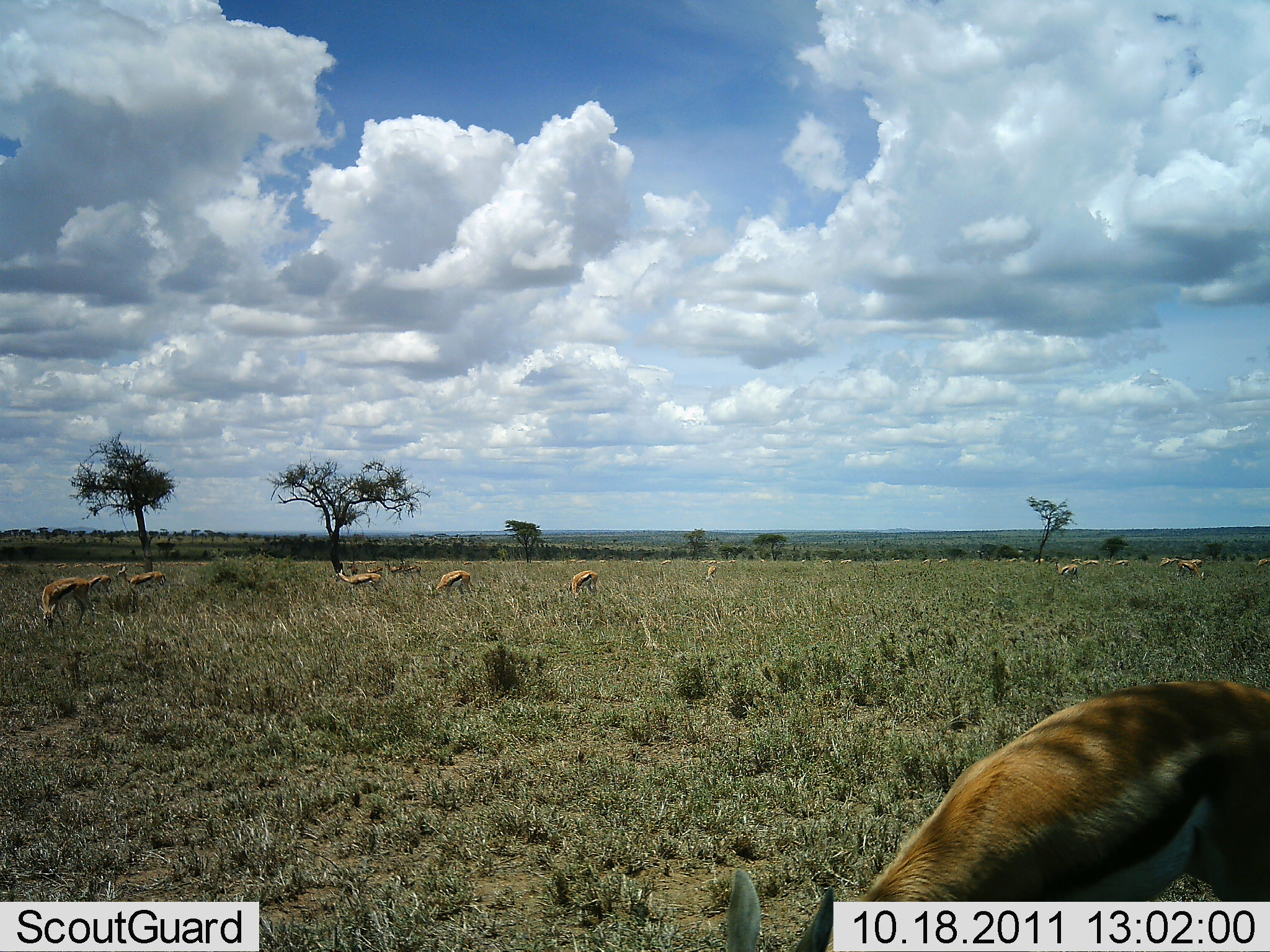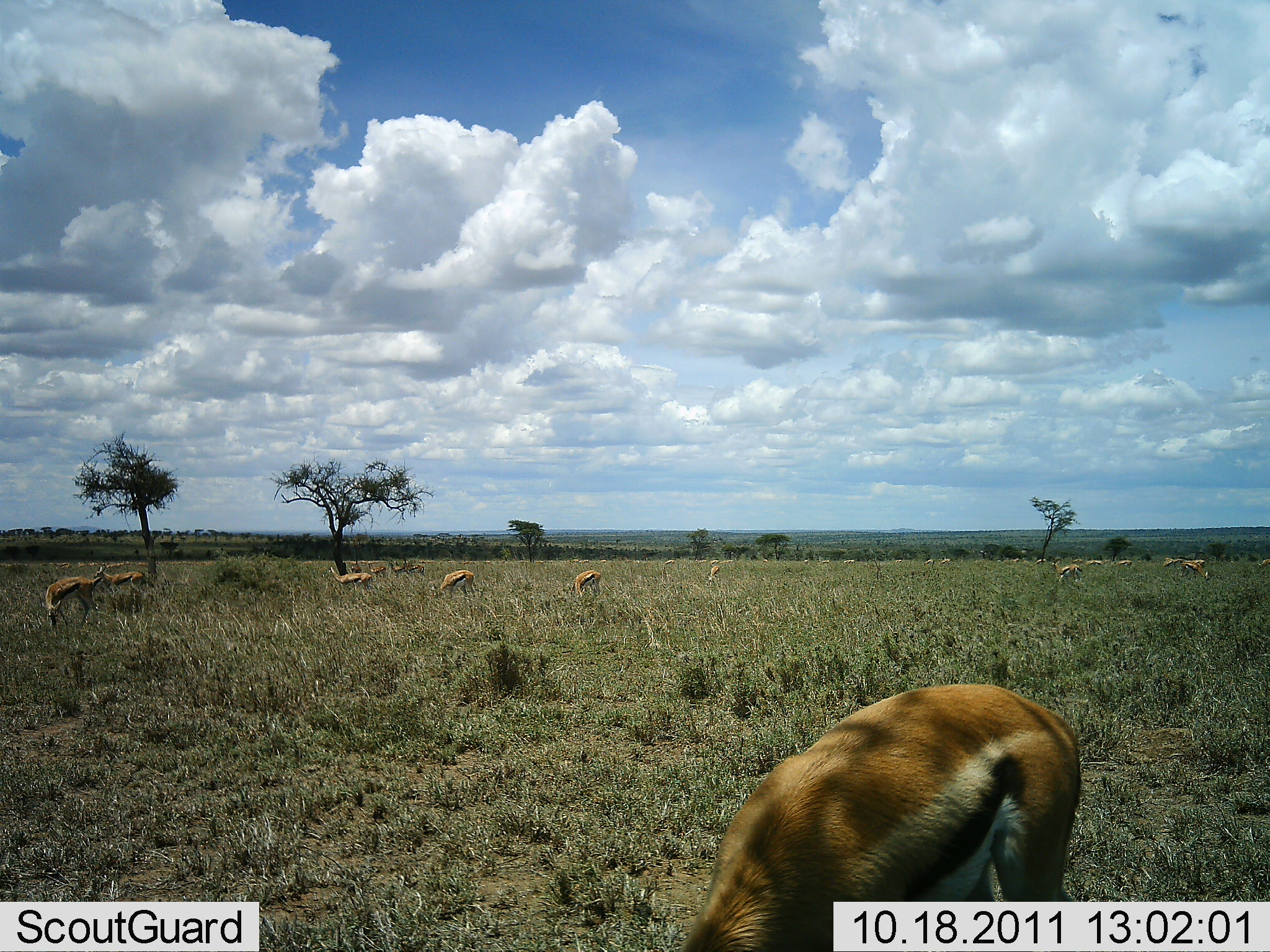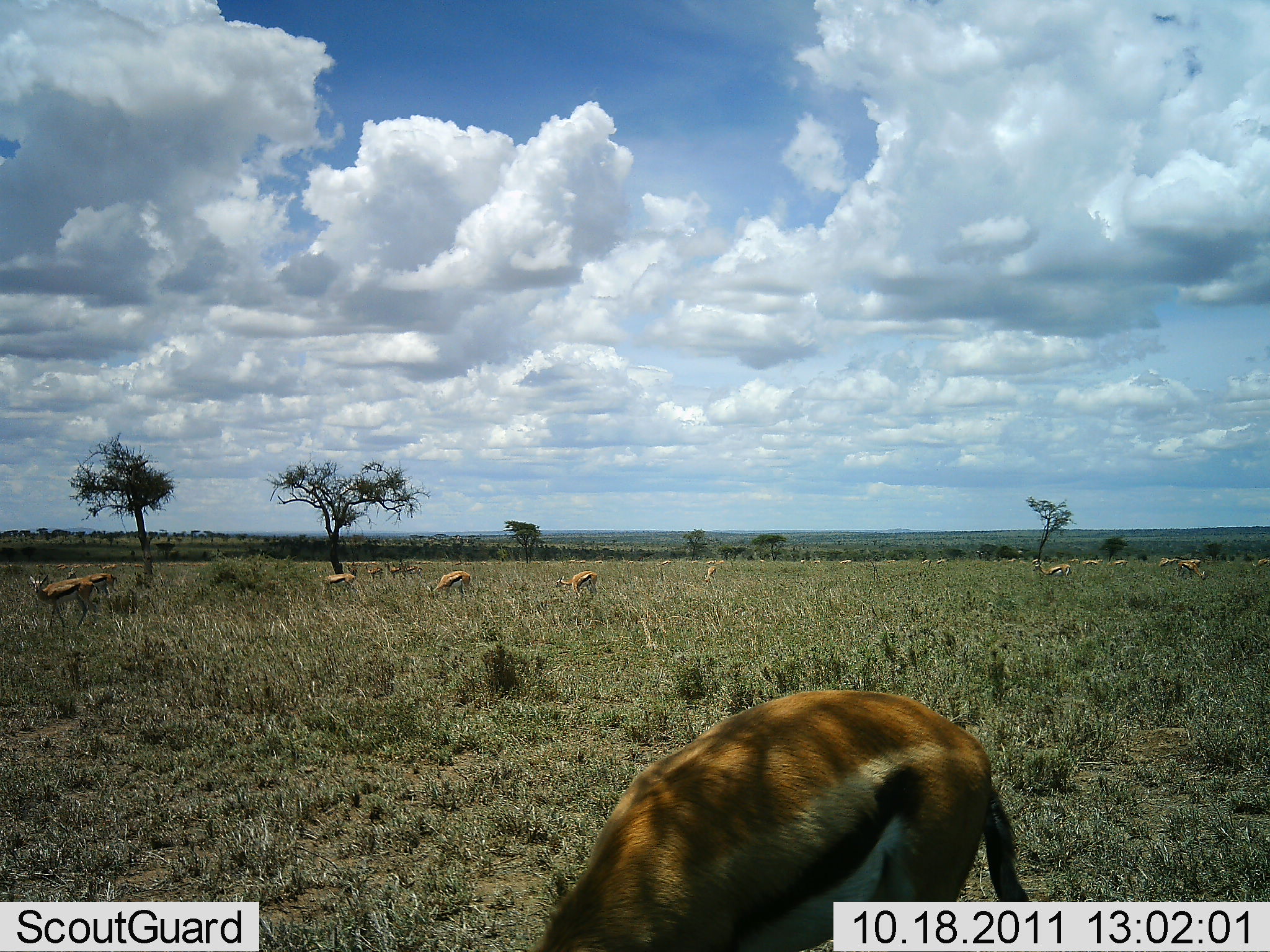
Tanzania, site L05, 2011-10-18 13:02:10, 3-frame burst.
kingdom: Animalia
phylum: Chordata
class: Mammalia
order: Artiodactyla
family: Bovidae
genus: Eudorcas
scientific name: Eudorcas thomsonii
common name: thomson's gazelle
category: gazellethomsons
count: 11-50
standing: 40%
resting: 0%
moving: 50%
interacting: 0%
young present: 0%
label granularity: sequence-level